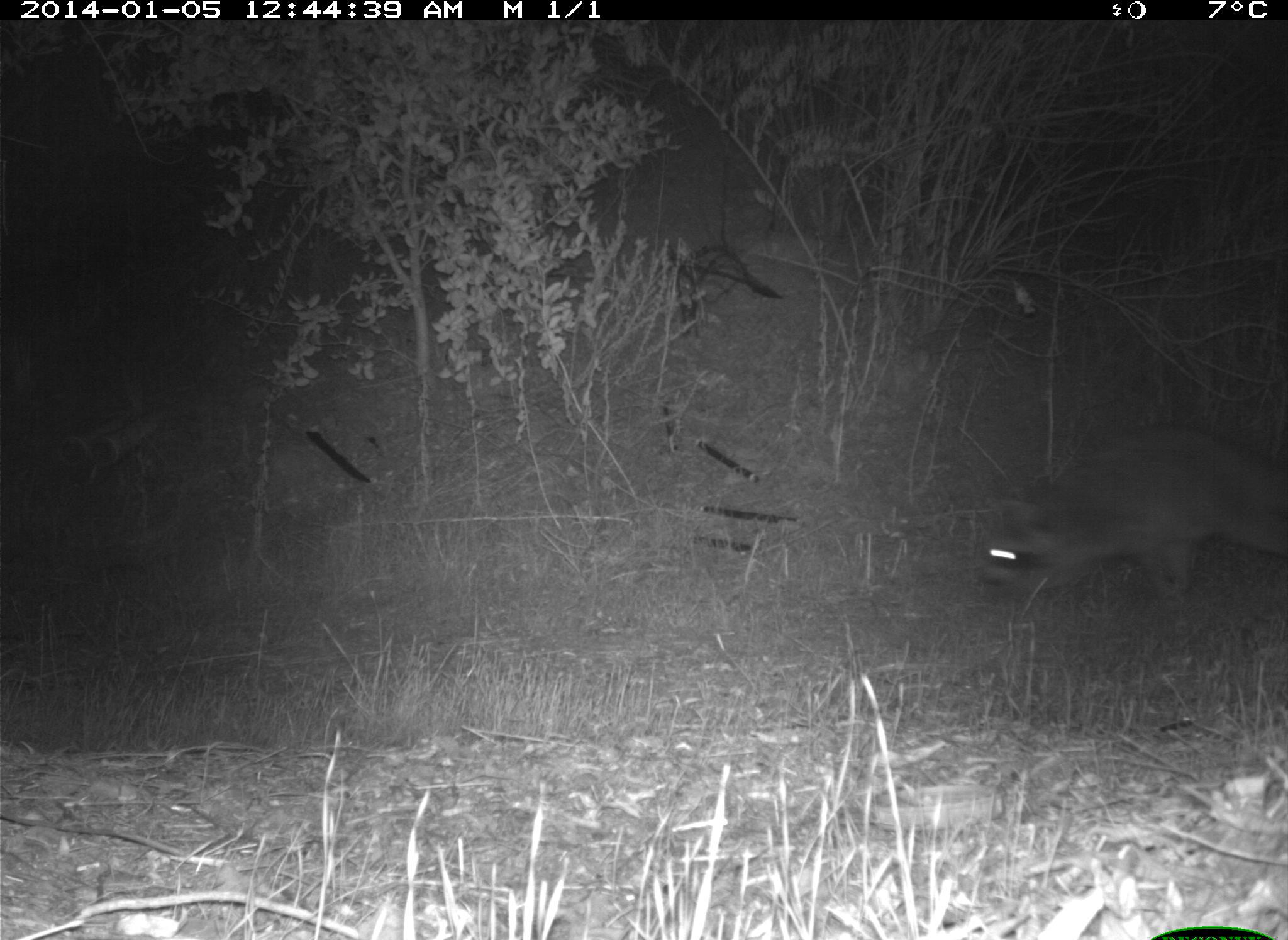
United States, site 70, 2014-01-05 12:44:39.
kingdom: Animalia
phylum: Chordata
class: Mammalia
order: Carnivora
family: Procyonidae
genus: Procyon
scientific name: Procyon lotor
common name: raccoon